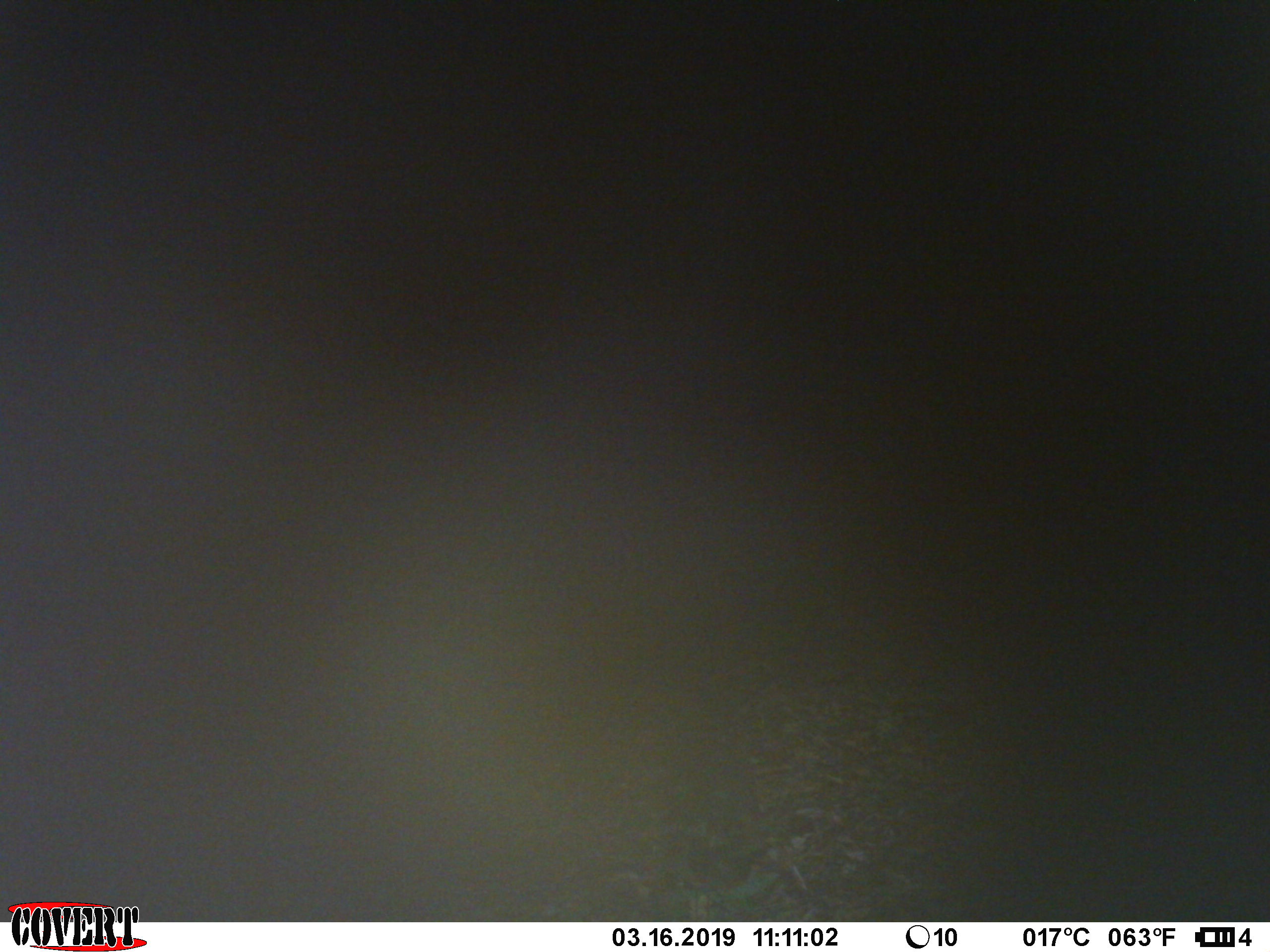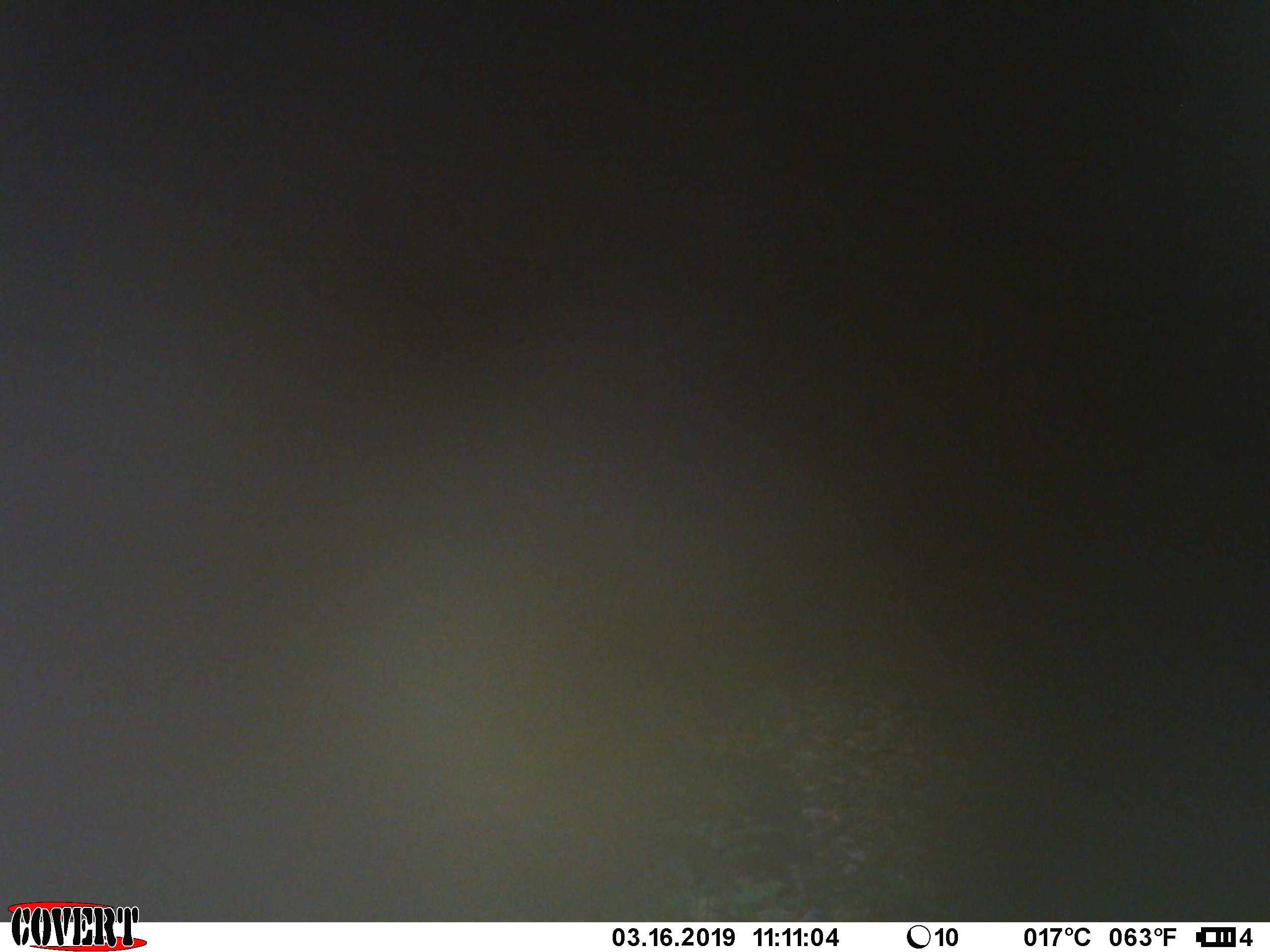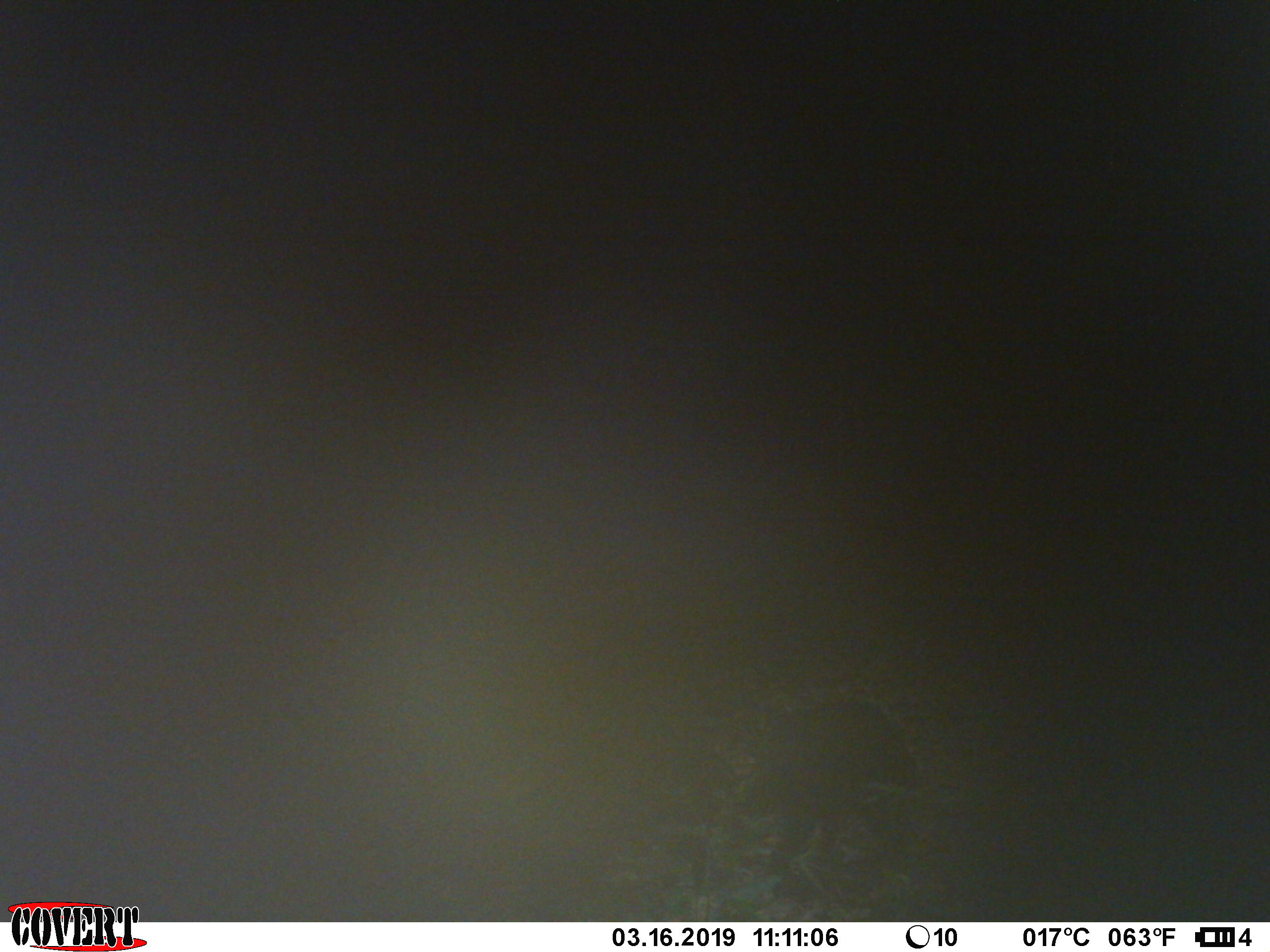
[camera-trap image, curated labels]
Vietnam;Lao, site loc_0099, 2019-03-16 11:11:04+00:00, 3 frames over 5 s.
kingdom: Animalia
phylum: Chordata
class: Mammalia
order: Artiodactyla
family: Suidae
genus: Sus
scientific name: Sus scrofa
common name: eurasian wild pig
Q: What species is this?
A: Eurasian wild pig (Sus scrofa).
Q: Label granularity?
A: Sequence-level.